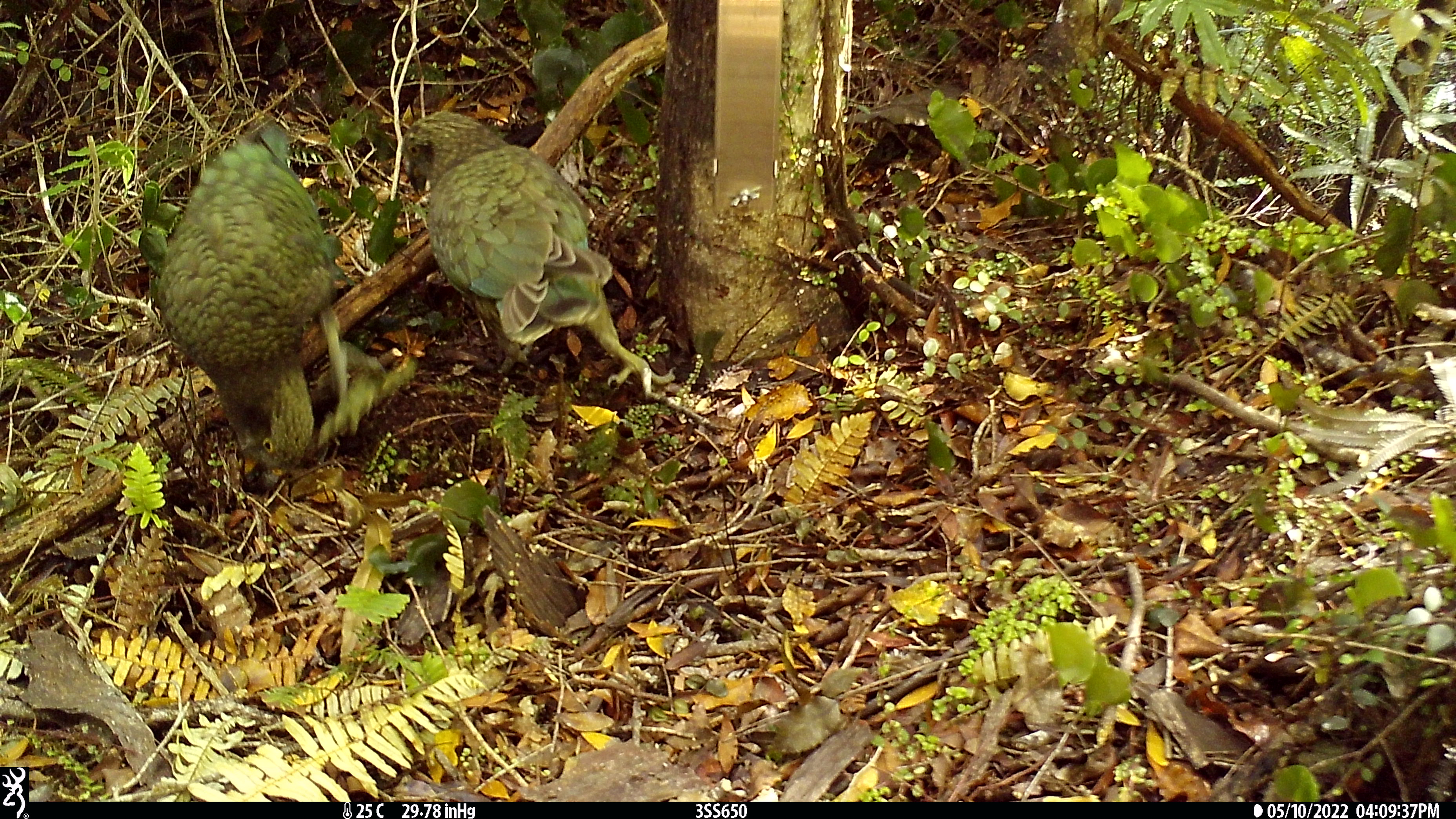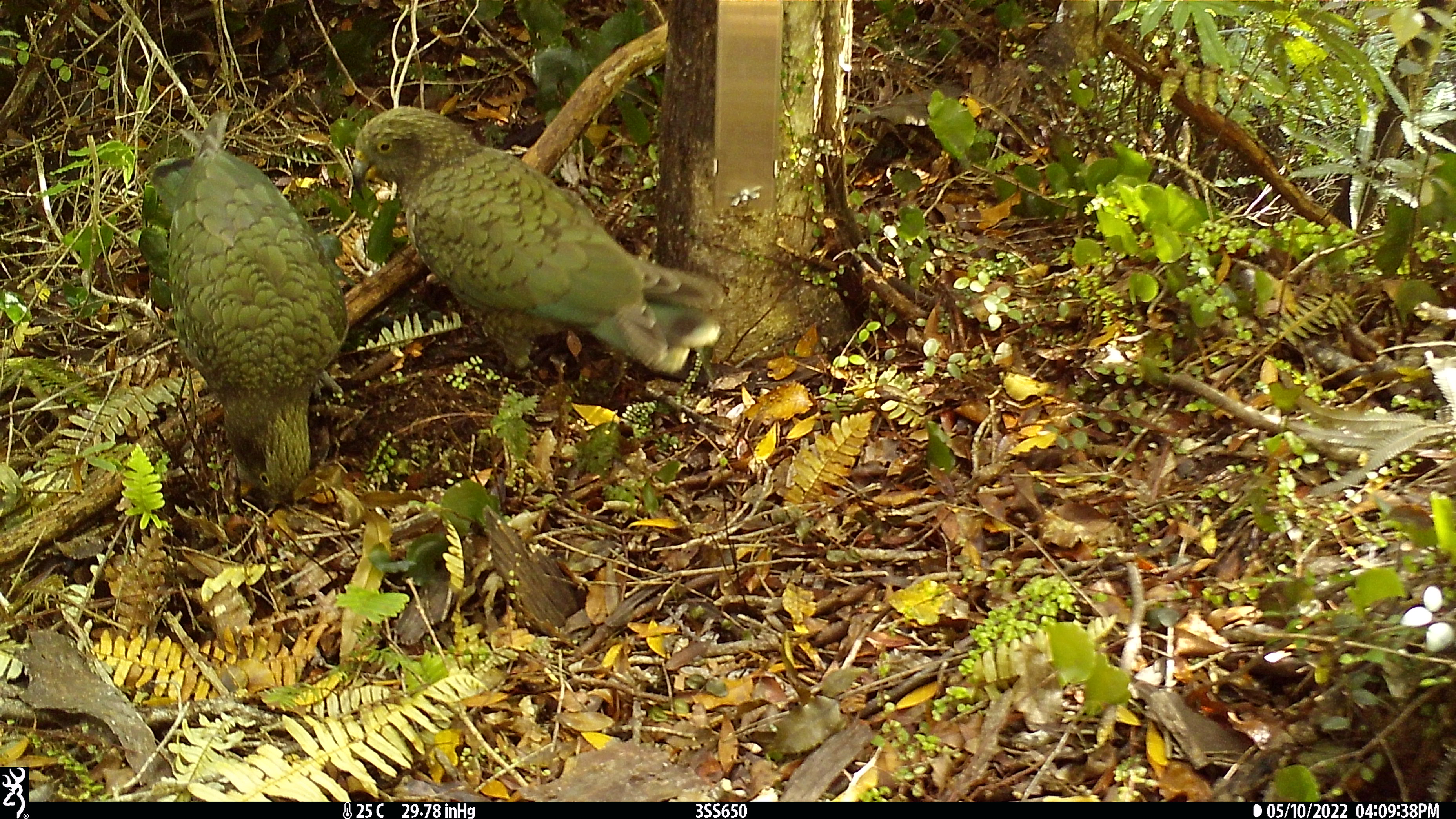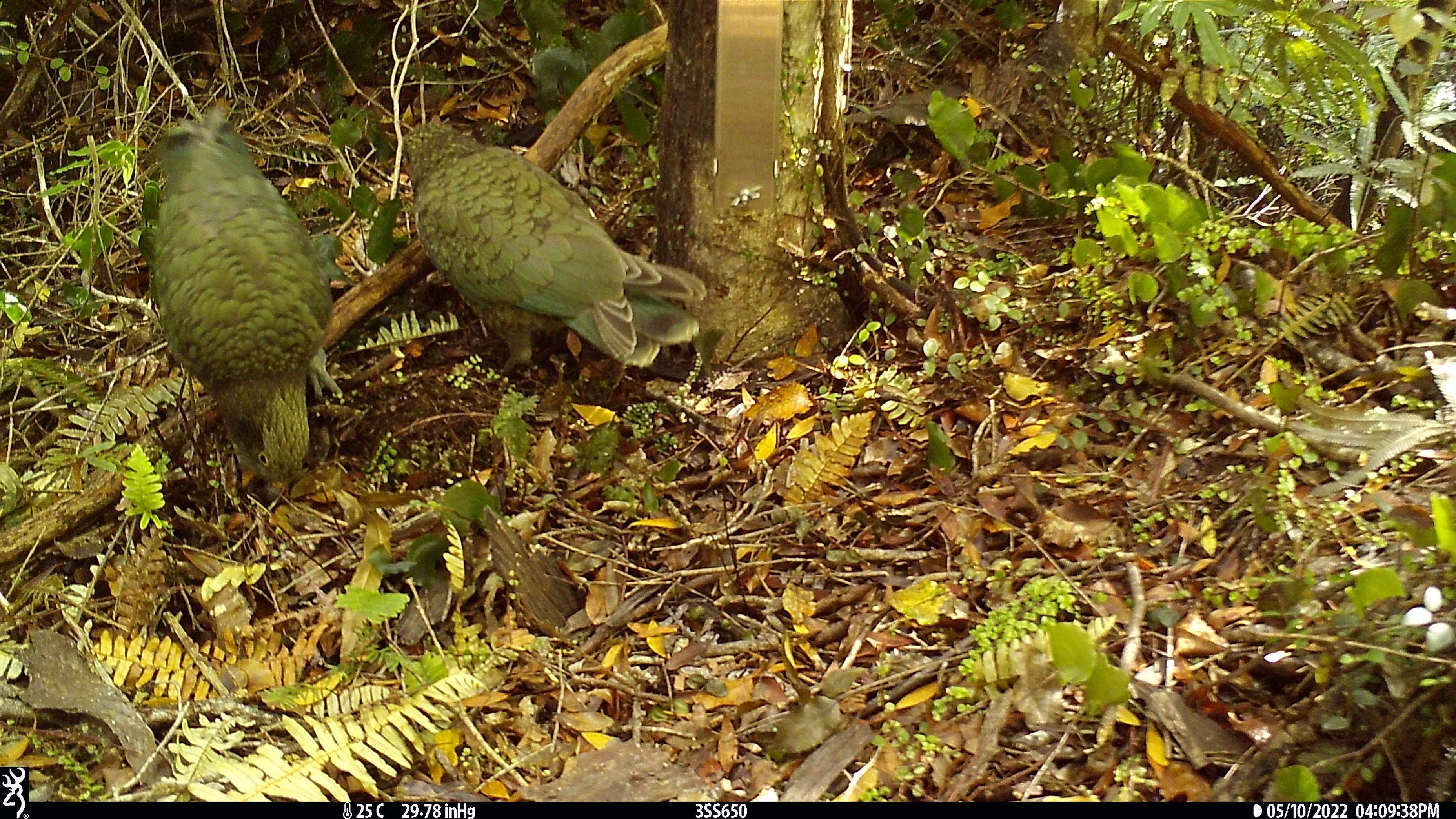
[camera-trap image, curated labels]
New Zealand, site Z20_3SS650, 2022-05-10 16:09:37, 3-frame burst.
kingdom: Animalia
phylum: Chordata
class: Aves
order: Psittaciformes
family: Strigopidae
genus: Nestor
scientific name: Nestor notabilis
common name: kea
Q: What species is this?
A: Kea (Nestor notabilis).